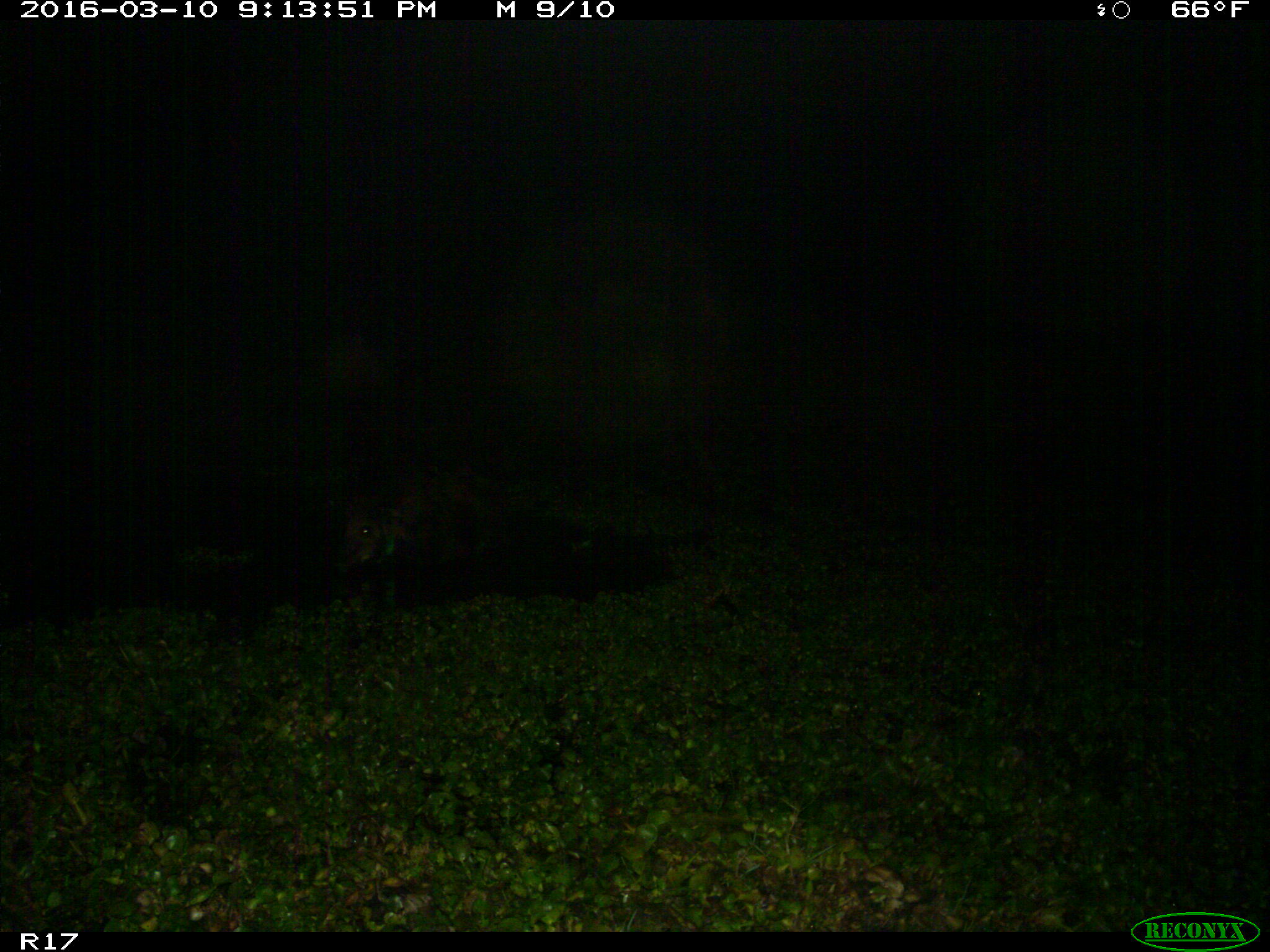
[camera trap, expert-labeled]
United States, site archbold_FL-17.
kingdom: Animalia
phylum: Chordata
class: Mammalia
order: Artiodactyla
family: Suidae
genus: Sus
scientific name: Sus scrofa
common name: wild boar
Sus scrofa (wild boar).